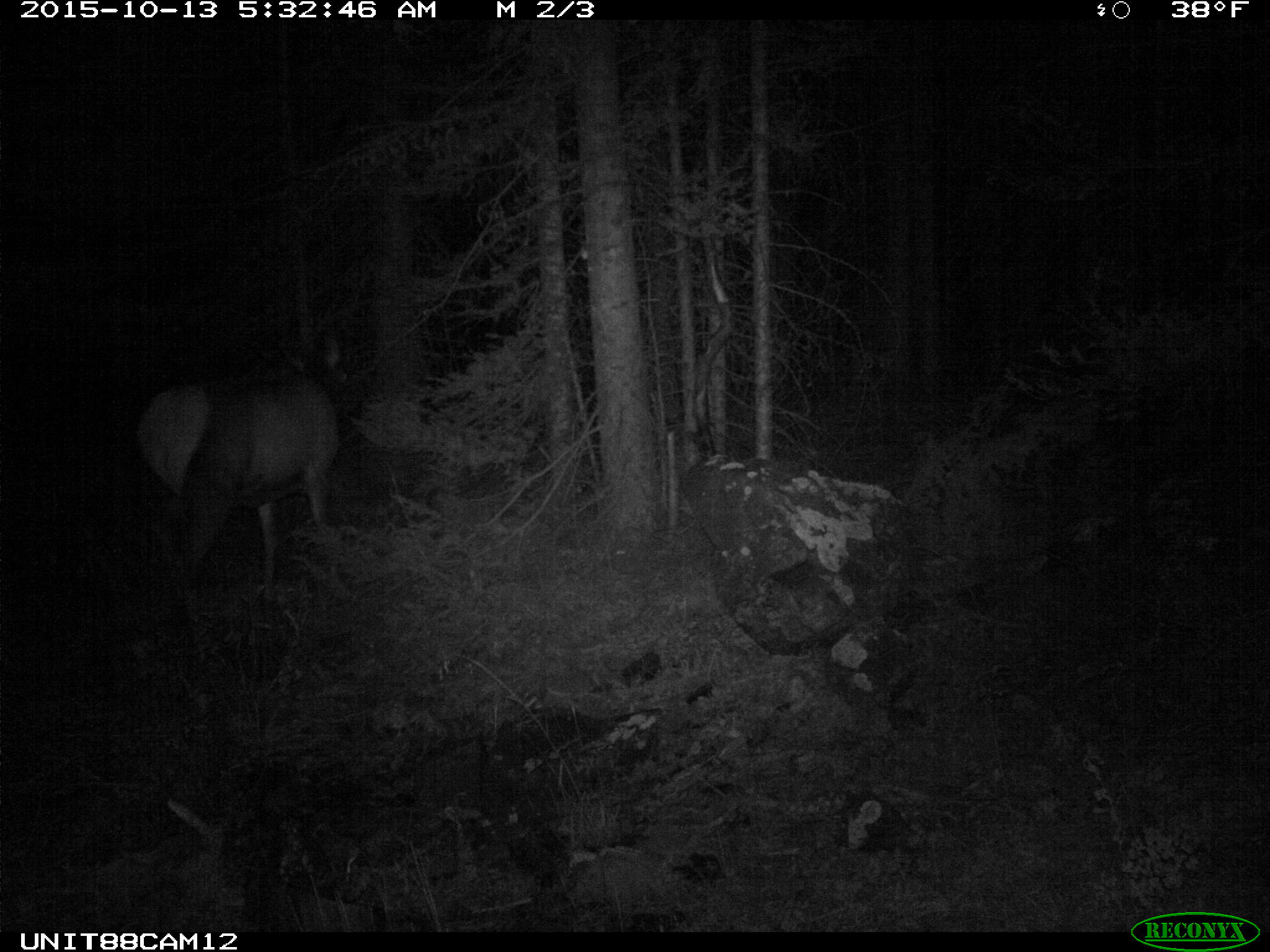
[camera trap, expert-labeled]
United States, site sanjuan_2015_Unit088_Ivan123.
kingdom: Animalia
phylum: Chordata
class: Mammalia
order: Artiodactyla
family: Cervidae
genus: Cervus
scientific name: Cervus elaphus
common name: red deer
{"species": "Cervus elaphus (red deer)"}